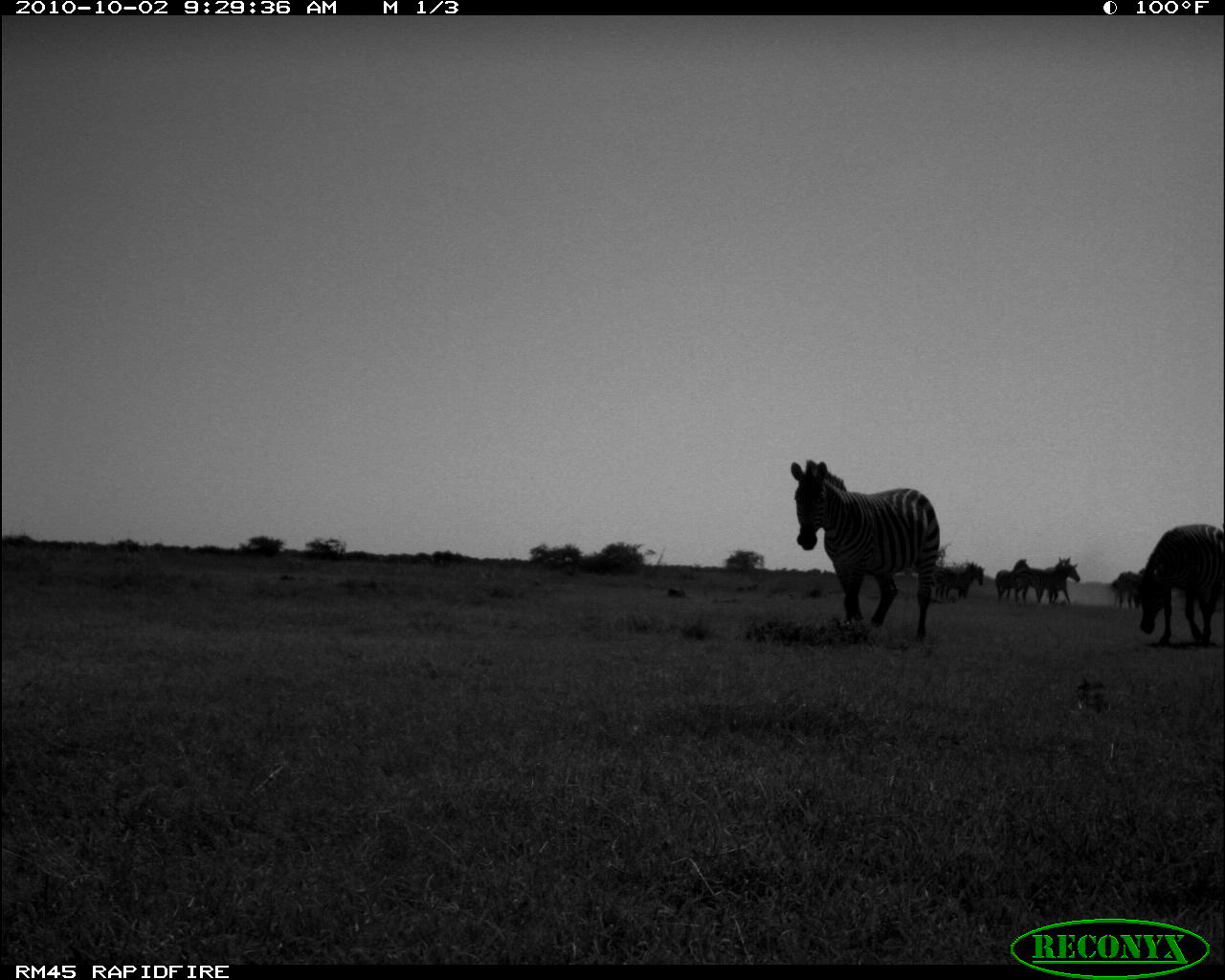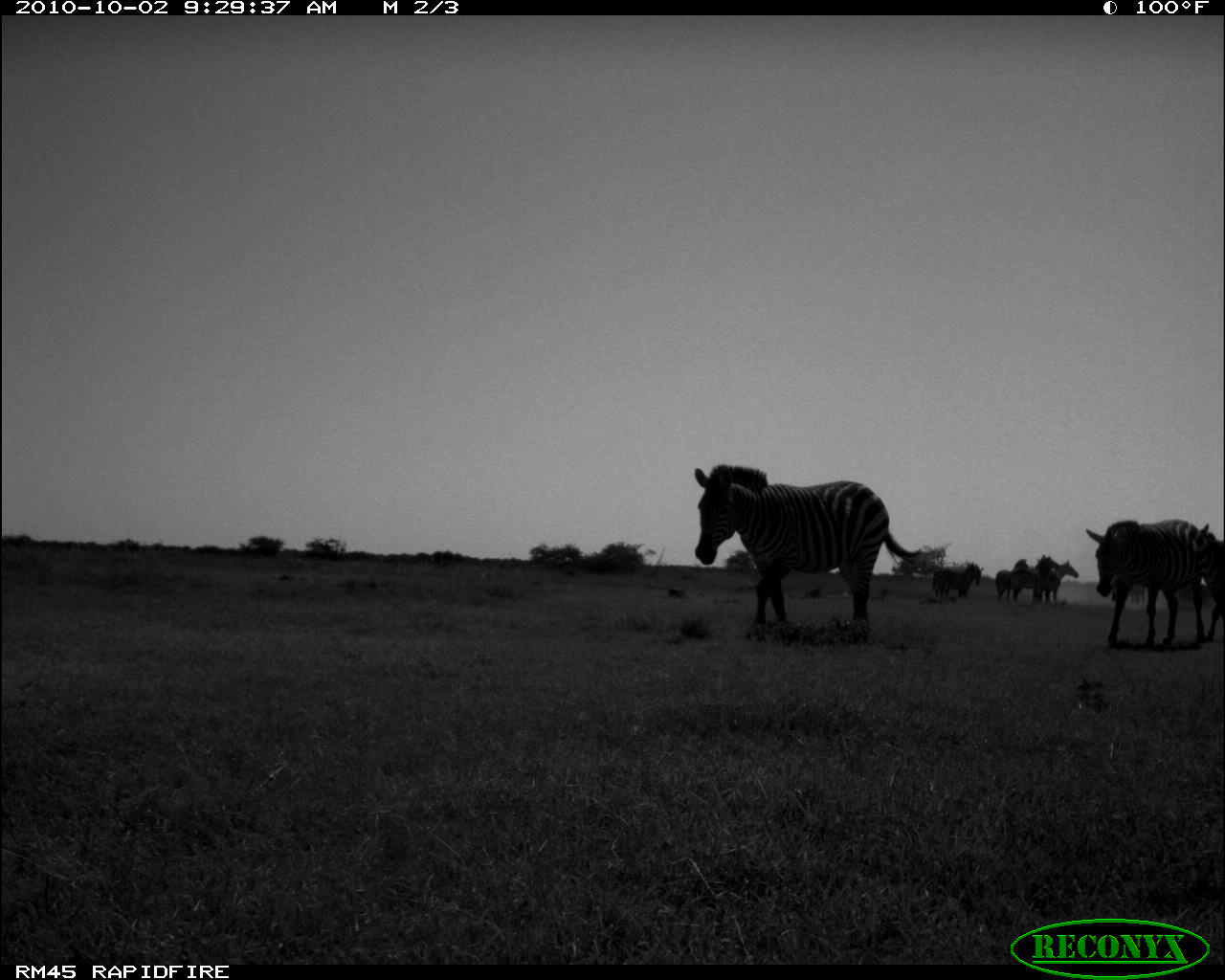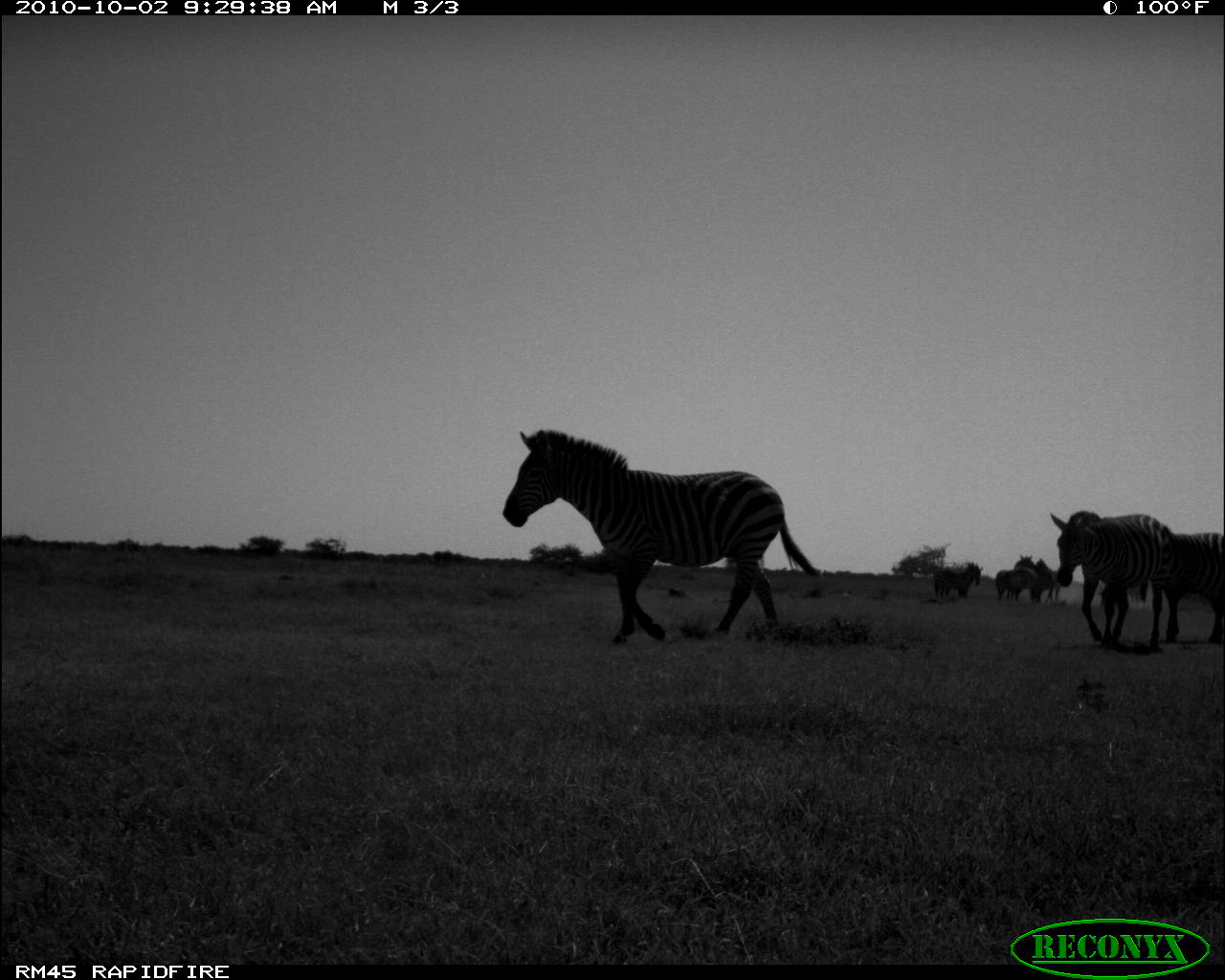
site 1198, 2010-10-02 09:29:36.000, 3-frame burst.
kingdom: Animalia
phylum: Chordata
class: Mammalia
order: Perissodactyla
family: Equidae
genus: Equus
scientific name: Equus quagga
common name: plains zebra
Equus quagga (plains zebra), count 8.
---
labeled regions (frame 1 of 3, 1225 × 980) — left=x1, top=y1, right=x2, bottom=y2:
equus quagga: left=788, top=457, right=939, bottom=646; left=1132, top=523, right=1225, bottom=648; left=1013, top=555, right=1078, bottom=604; left=1029, top=558, right=1078, bottom=603; left=994, top=558, right=1031, bottom=604; left=1109, top=570, right=1155, bottom=607; left=936, top=562, right=984, bottom=596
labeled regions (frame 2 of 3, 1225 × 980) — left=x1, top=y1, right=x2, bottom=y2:
equus quagga: left=689, top=461, right=925, bottom=636; left=1085, top=517, right=1205, bottom=649; left=1198, top=523, right=1225, bottom=642; left=1005, top=554, right=1060, bottom=600; left=1032, top=559, right=1079, bottom=600; left=932, top=566, right=983, bottom=602; left=932, top=561, right=978, bottom=598; left=995, top=558, right=1028, bottom=600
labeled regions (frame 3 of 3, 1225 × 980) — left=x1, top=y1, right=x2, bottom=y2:
equus quagga: left=500, top=427, right=821, bottom=646; left=1044, top=510, right=1177, bottom=643; left=1135, top=524, right=1225, bottom=644; left=931, top=561, right=982, bottom=598; left=1005, top=568, right=1054, bottom=601; left=994, top=566, right=1035, bottom=600; left=1013, top=554, right=1042, bottom=600; left=1035, top=556, right=1060, bottom=603